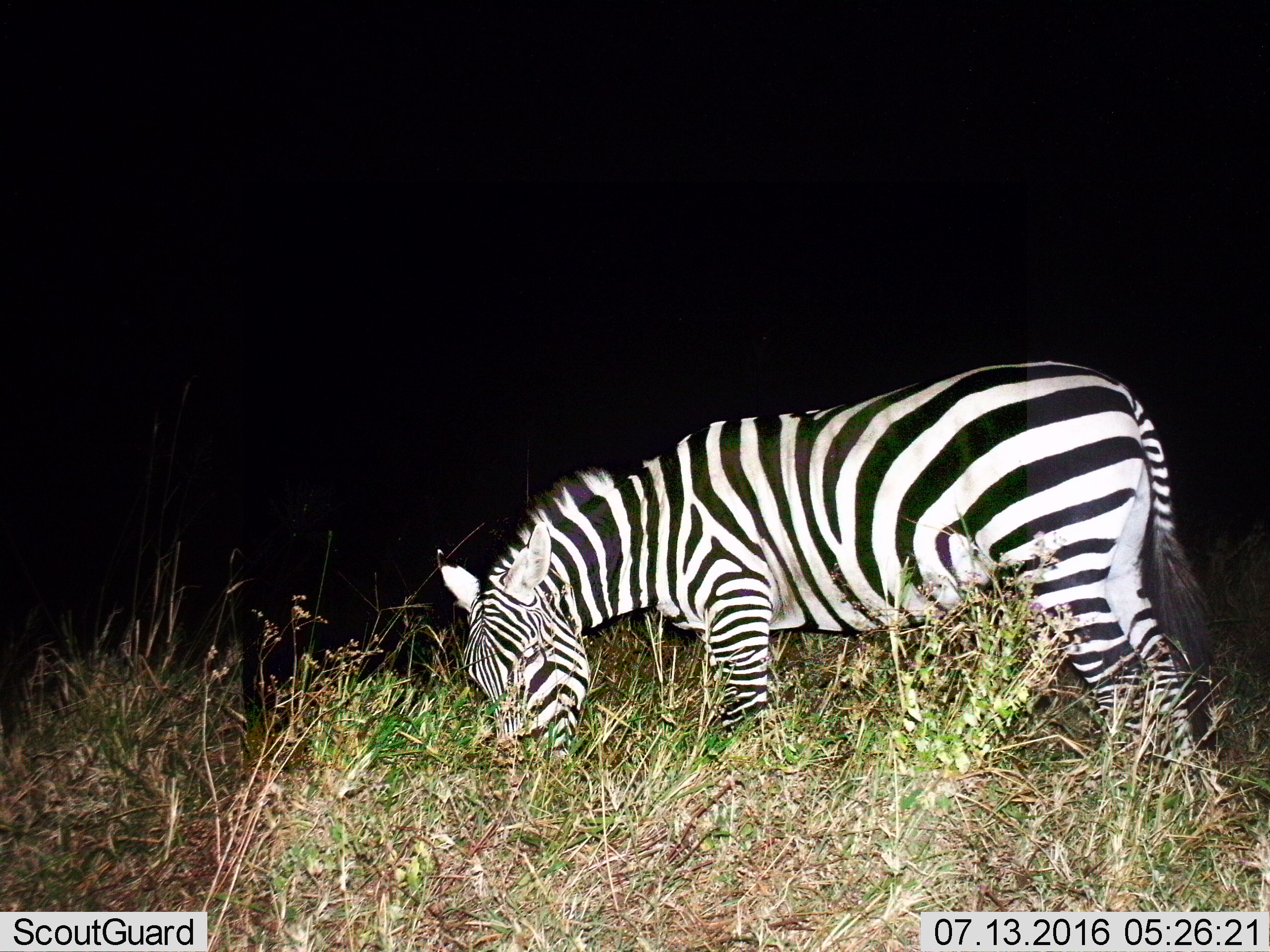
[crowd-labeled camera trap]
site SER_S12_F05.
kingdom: Animalia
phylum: Chordata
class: Mammalia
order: Perissodactyla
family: Equidae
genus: Equus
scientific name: Equus quagga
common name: plains zebra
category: zebraplains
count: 1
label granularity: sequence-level